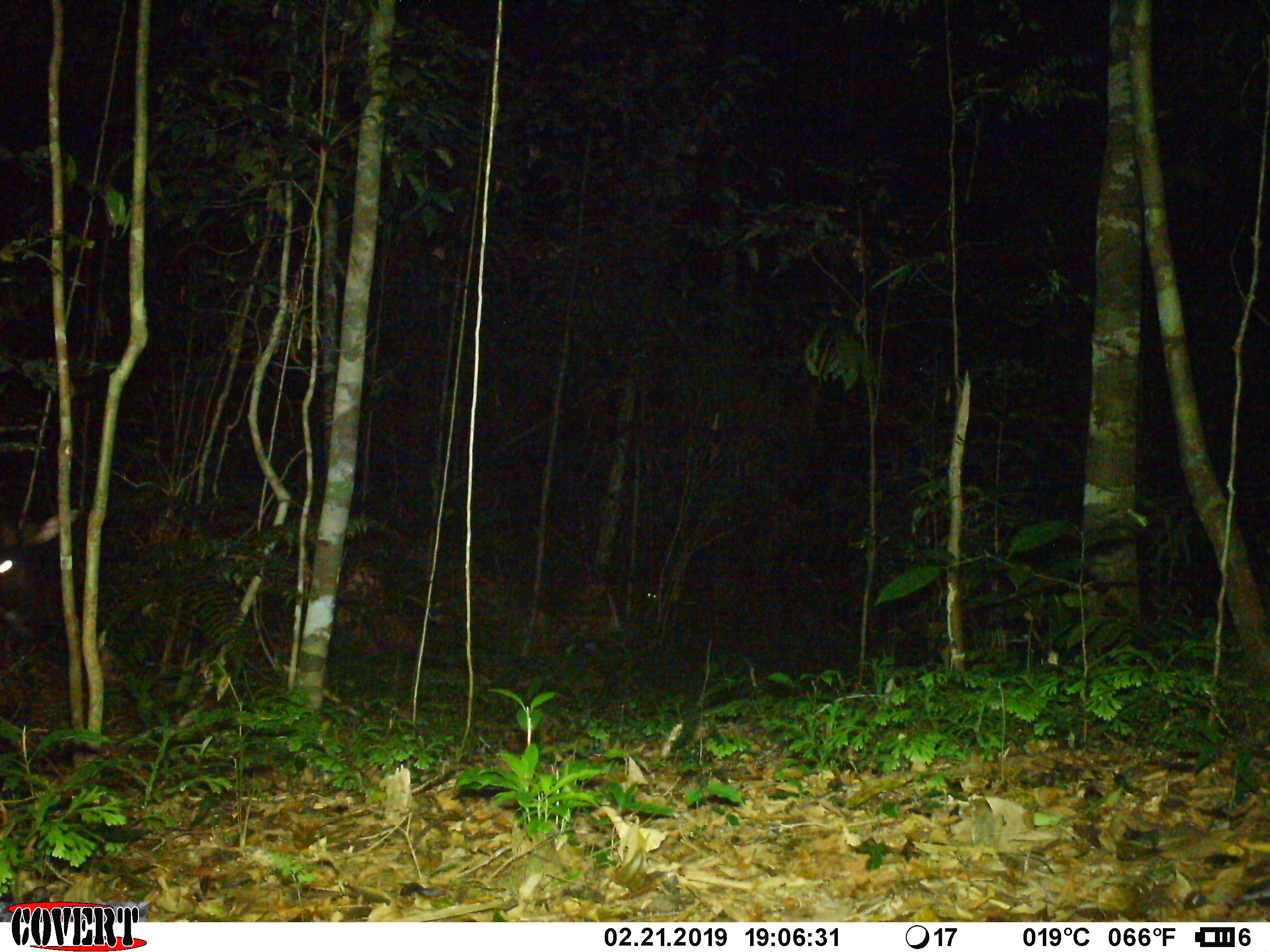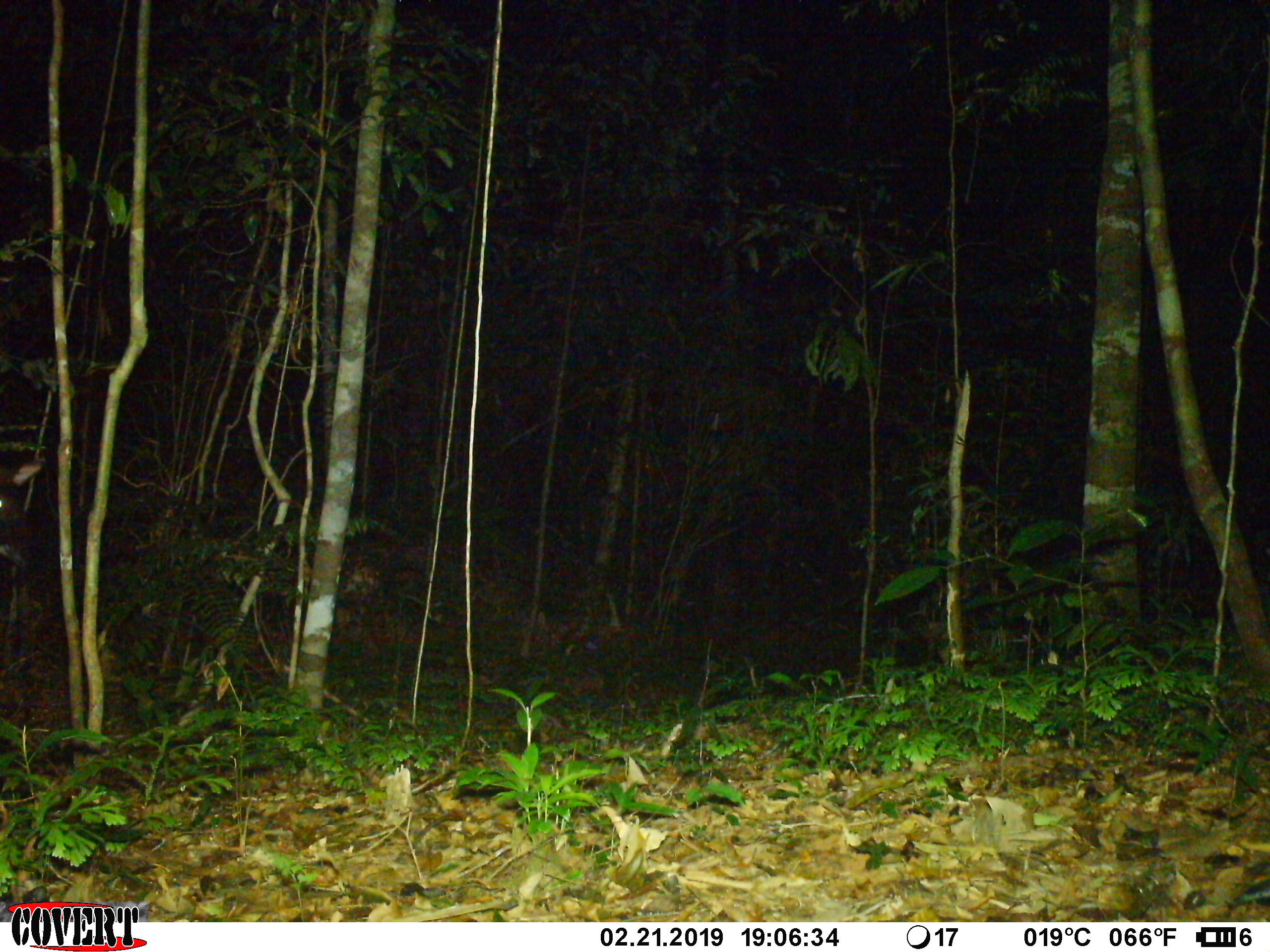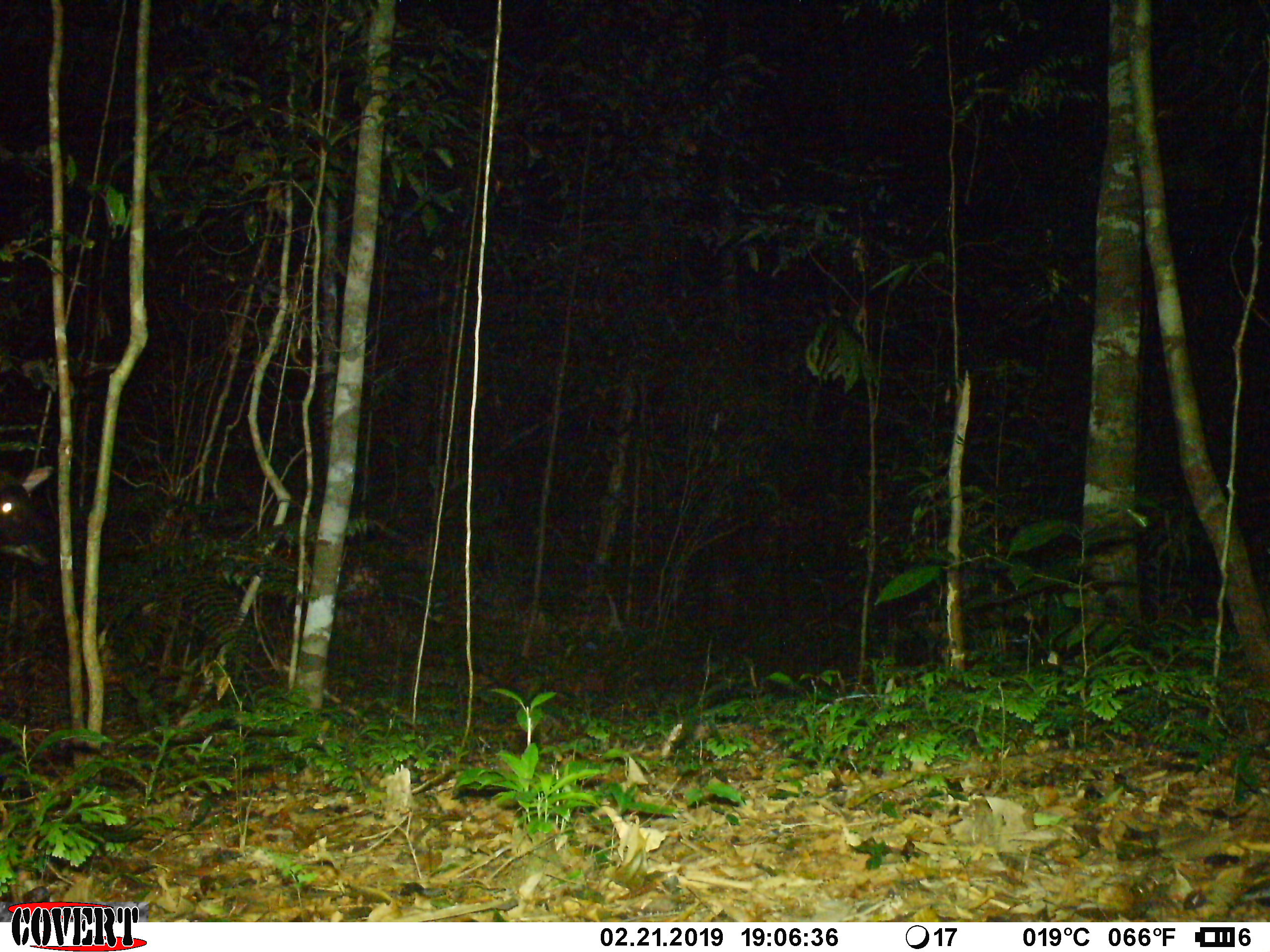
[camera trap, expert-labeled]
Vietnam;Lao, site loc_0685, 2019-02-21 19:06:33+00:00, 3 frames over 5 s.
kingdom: Animalia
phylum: Chordata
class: Mammalia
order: Artiodactyla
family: Bovidae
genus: Capricornis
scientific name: Capricornis sumatraensis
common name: chinese serow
Chinese serow (Capricornis sumatraensis). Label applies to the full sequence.